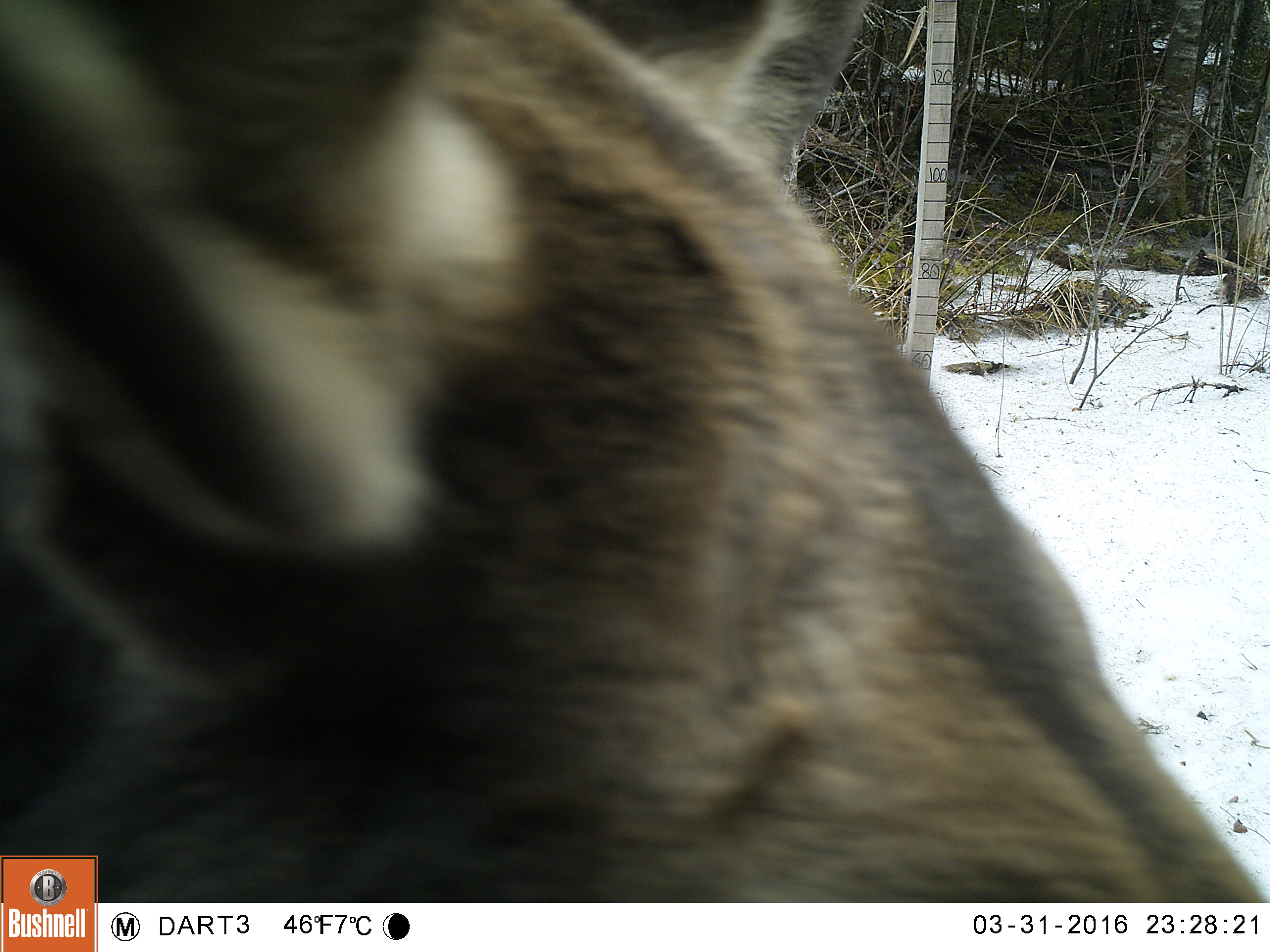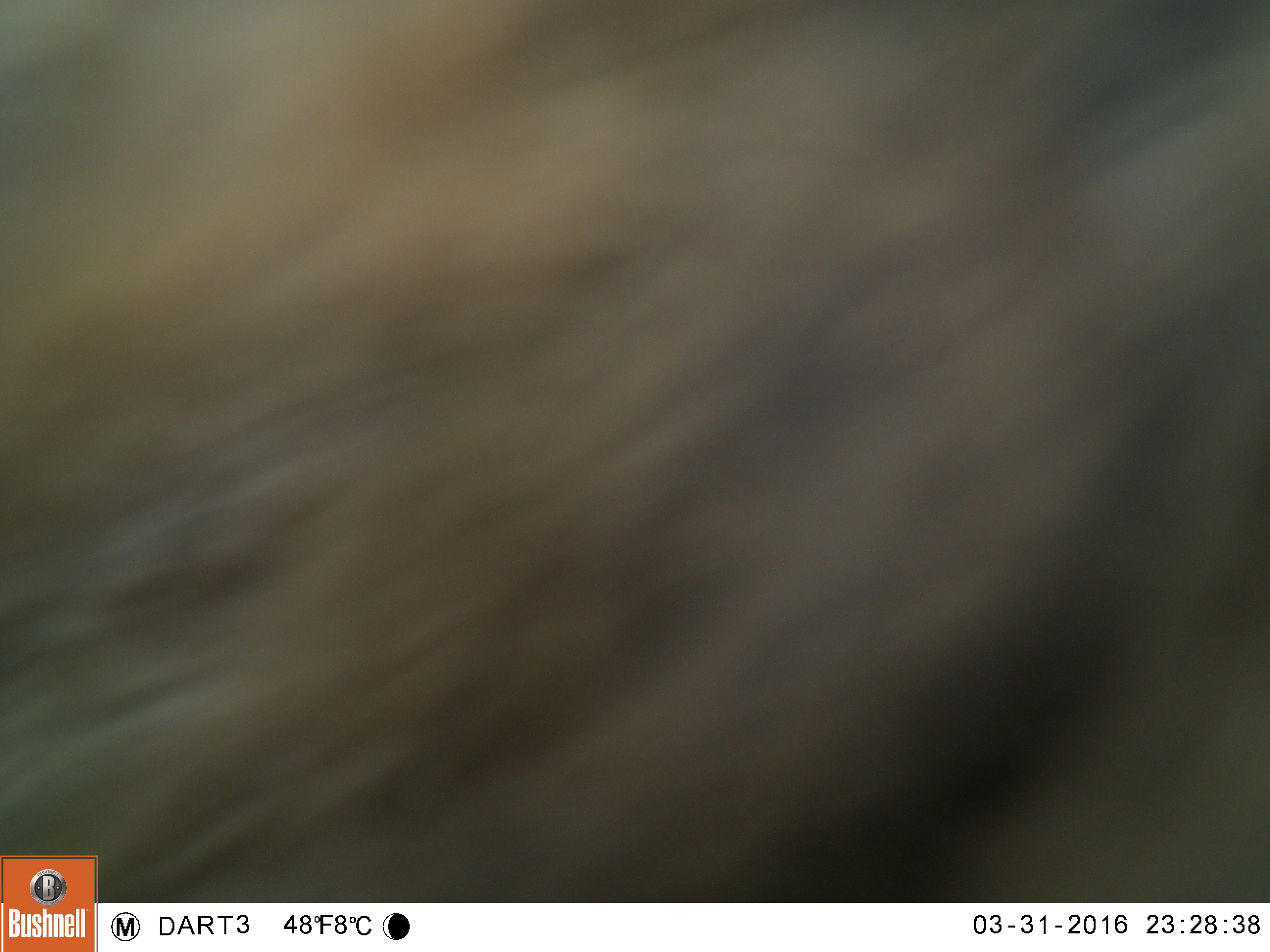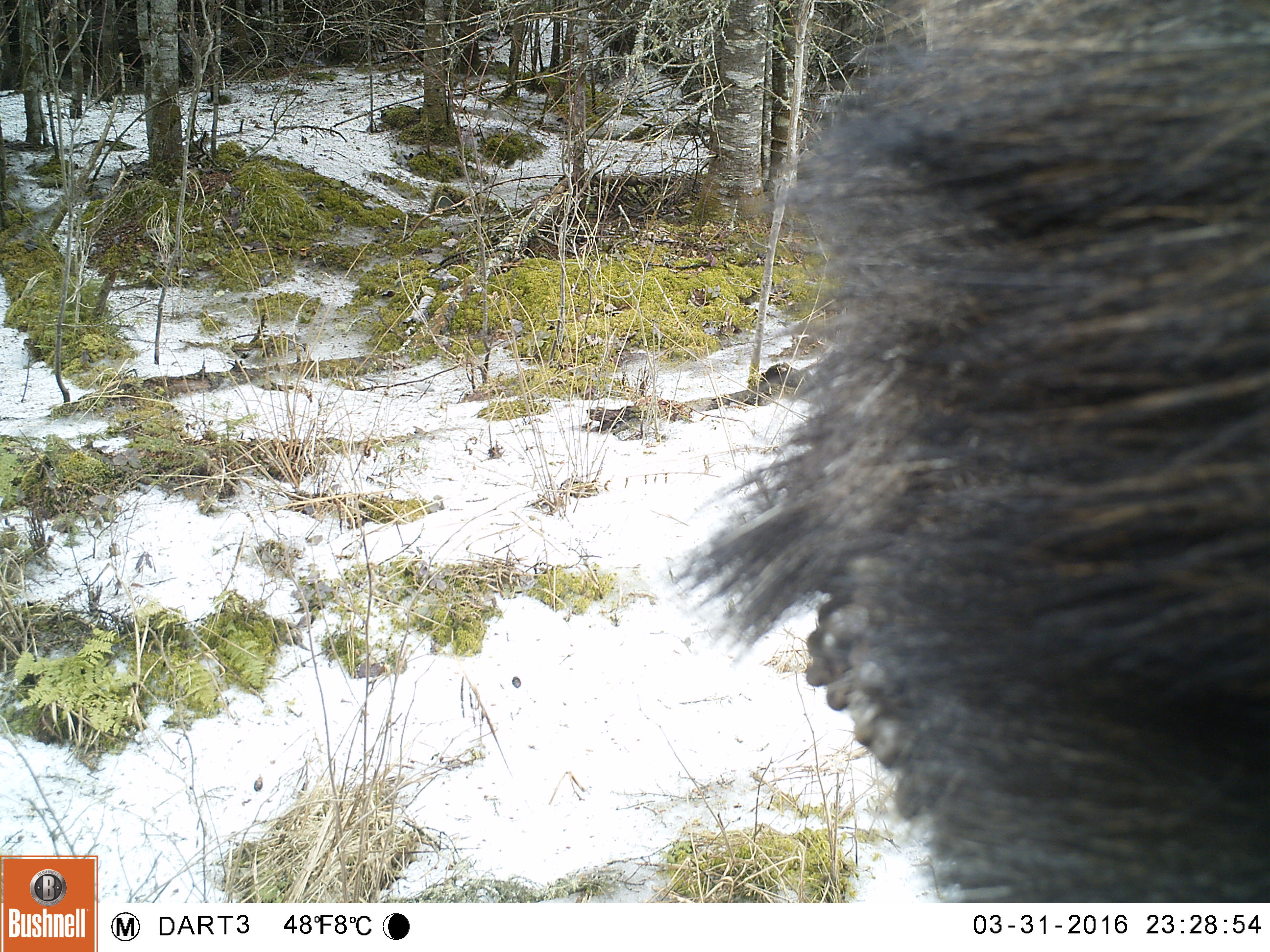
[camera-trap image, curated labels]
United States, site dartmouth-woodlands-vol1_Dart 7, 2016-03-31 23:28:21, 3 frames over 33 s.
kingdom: Animalia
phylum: Chordata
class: Mammalia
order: Artiodactyla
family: Cervidae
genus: Alces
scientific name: Alces alces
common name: moose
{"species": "moose (Alces alces)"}